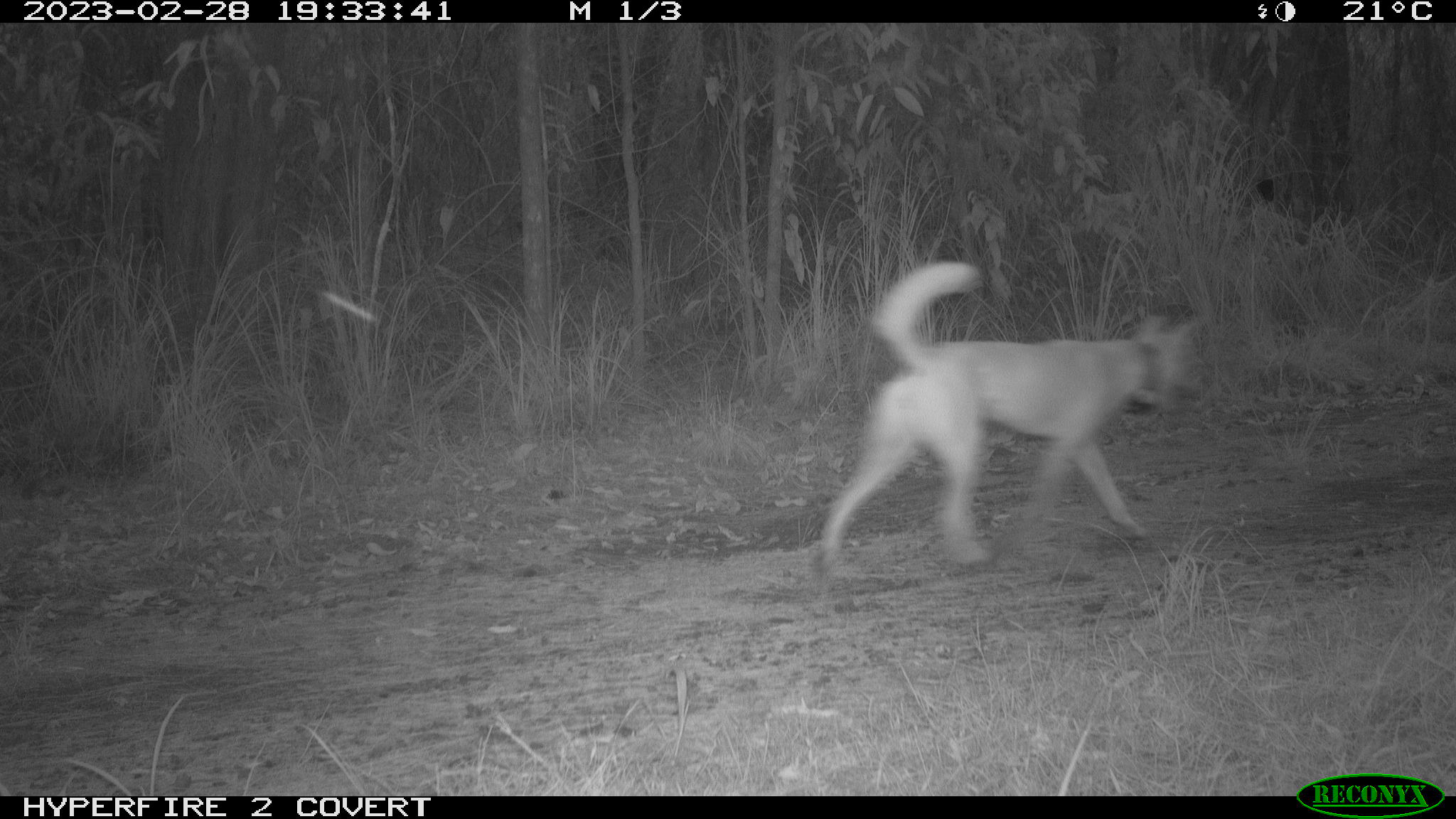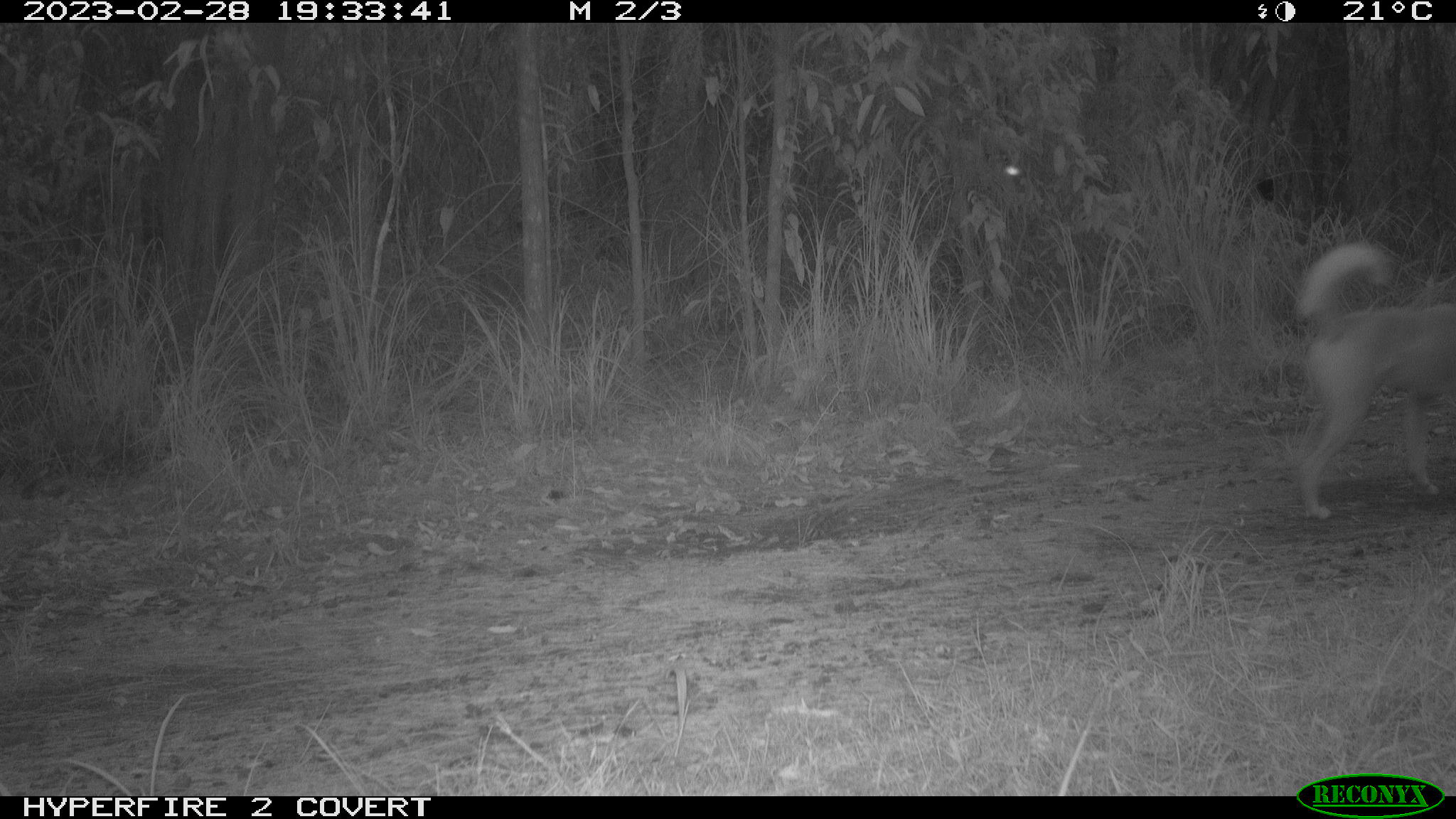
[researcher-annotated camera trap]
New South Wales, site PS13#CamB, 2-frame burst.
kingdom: Animalia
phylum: Chordata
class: Mammalia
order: Carnivora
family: Canidae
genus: Canis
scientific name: Canis familiaris dingo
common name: dingo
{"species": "dingo (Canis familiaris dingo)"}